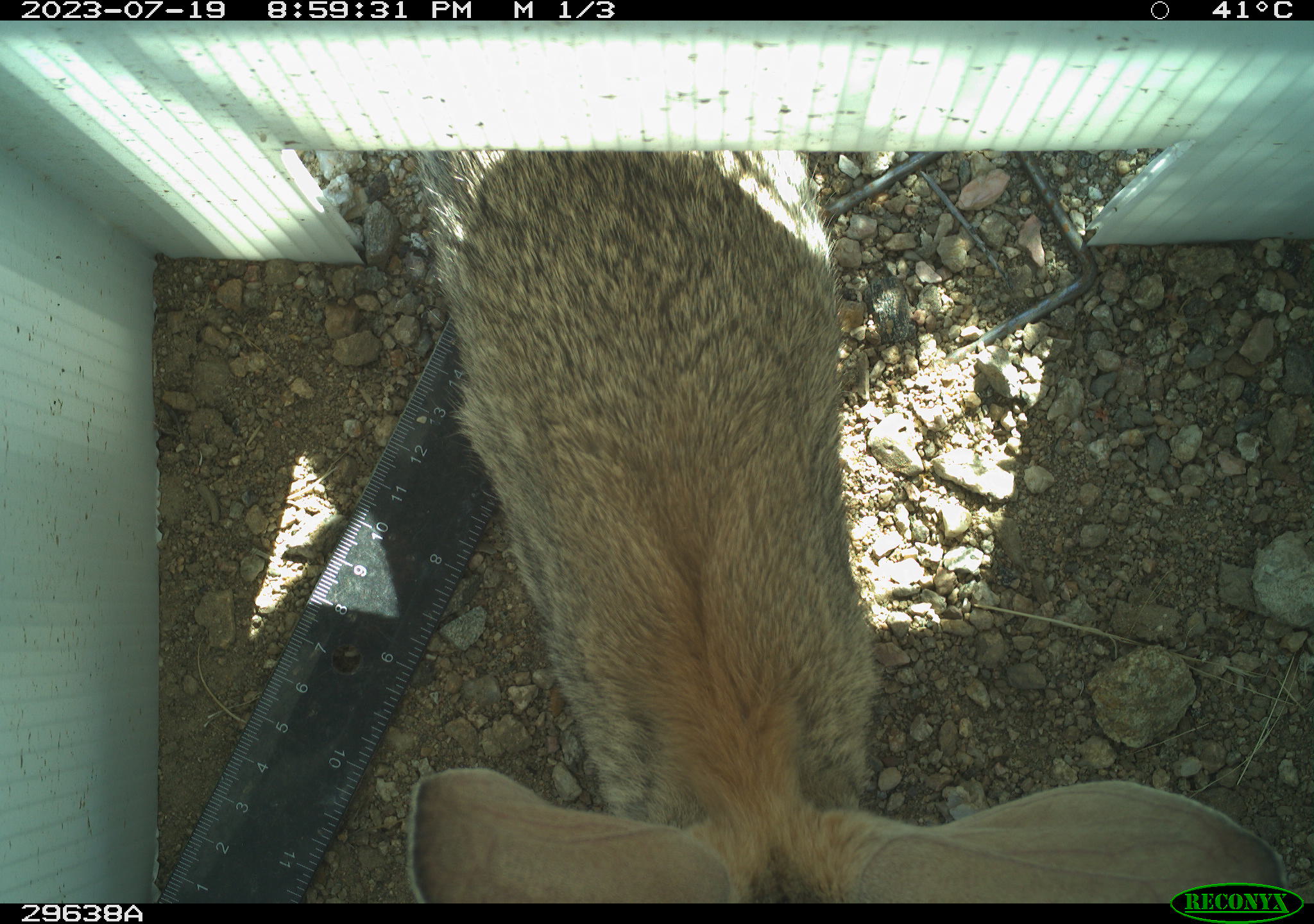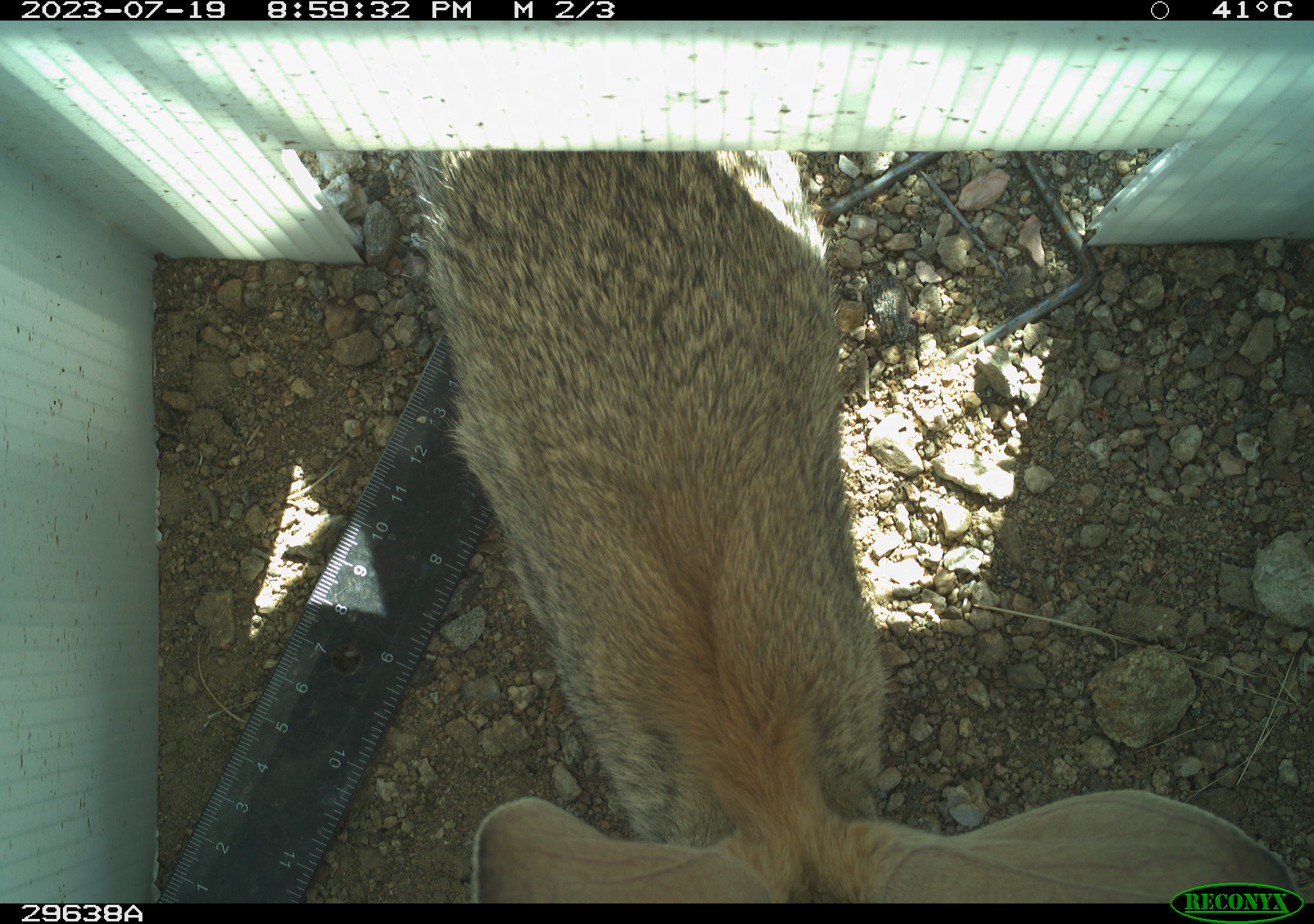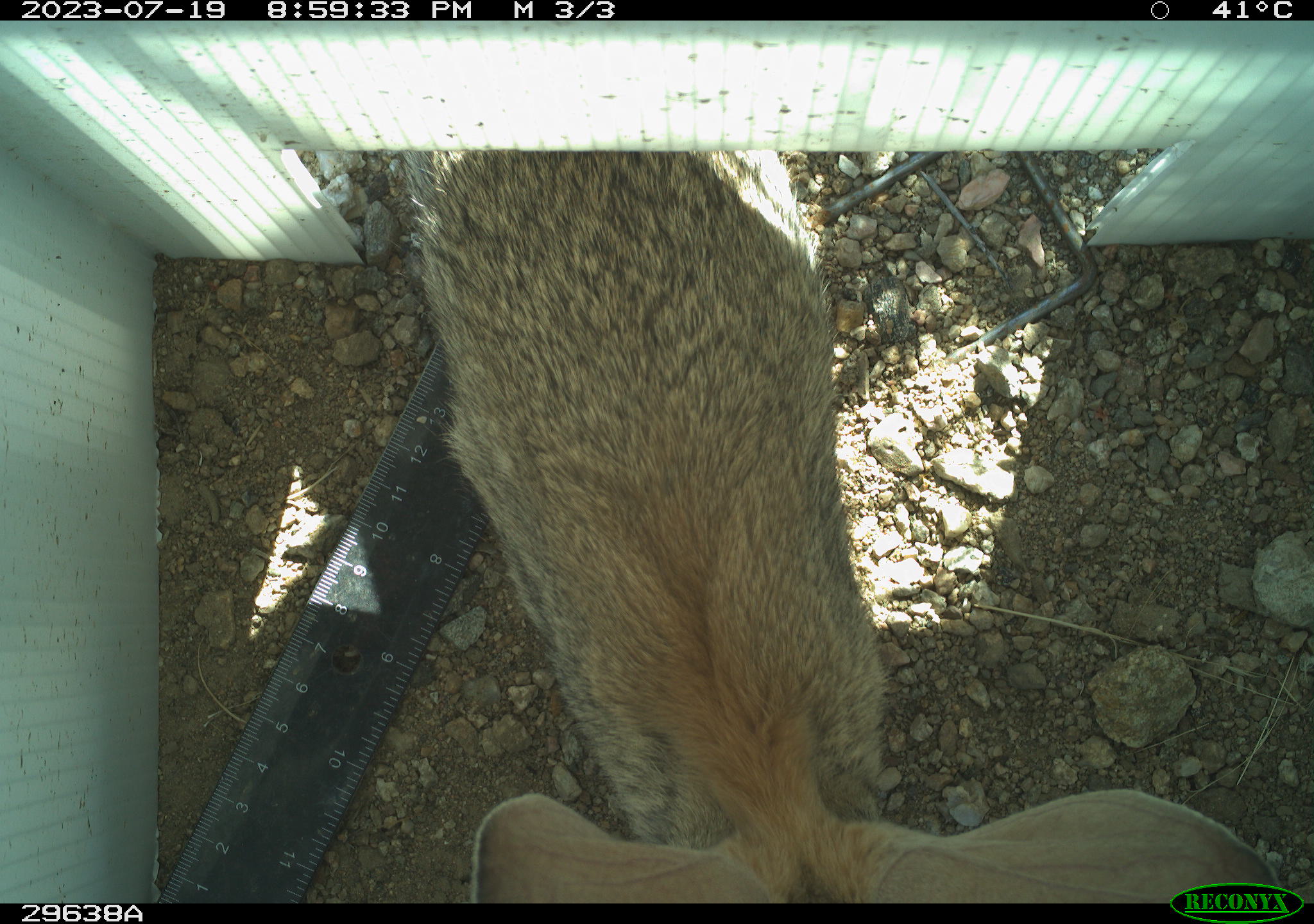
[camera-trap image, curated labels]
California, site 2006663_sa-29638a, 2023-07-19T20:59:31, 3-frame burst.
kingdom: Animalia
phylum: Chordata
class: Mammalia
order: Lagomorpha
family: Leporidae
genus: Lepus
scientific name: Lepus californicus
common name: black-tailed jackrabbit